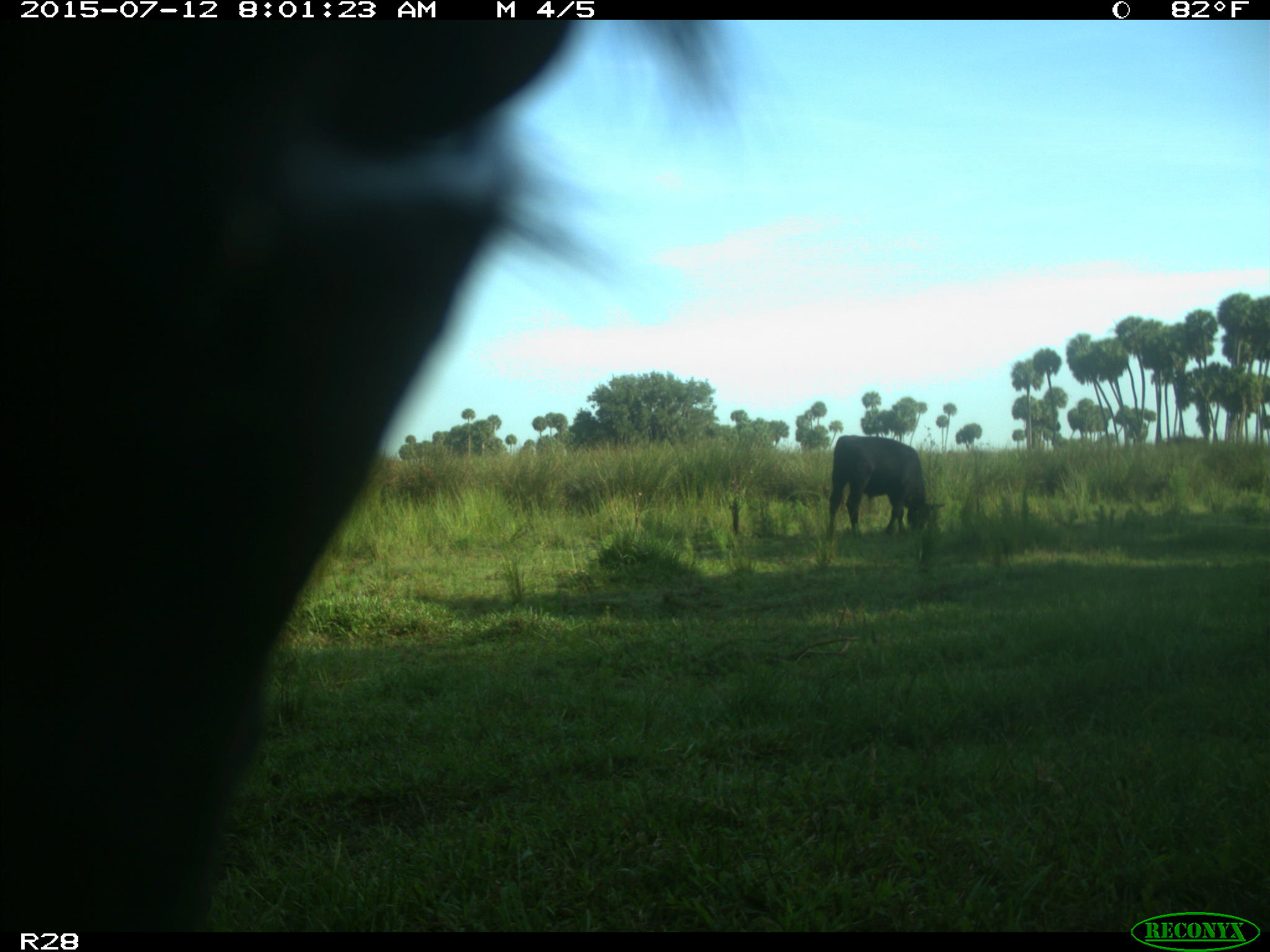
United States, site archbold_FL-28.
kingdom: Animalia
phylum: Chordata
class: Mammalia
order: Artiodactyla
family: Bovidae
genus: Bos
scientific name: Bos taurus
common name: domestic cow